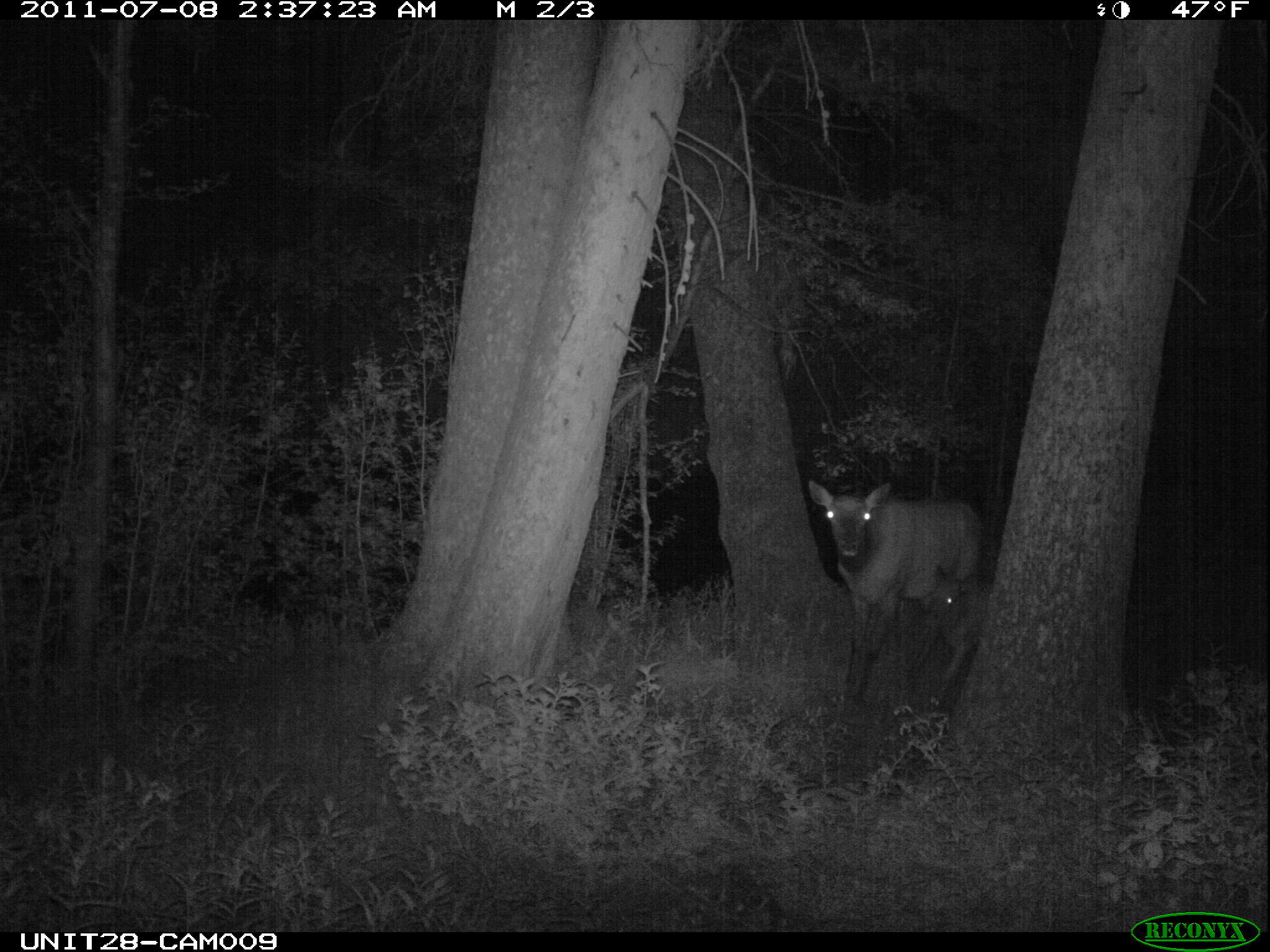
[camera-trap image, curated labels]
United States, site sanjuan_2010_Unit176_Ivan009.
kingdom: Animalia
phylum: Chordata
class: Mammalia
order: Artiodactyla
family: Cervidae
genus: Cervus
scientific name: Cervus elaphus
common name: red deer